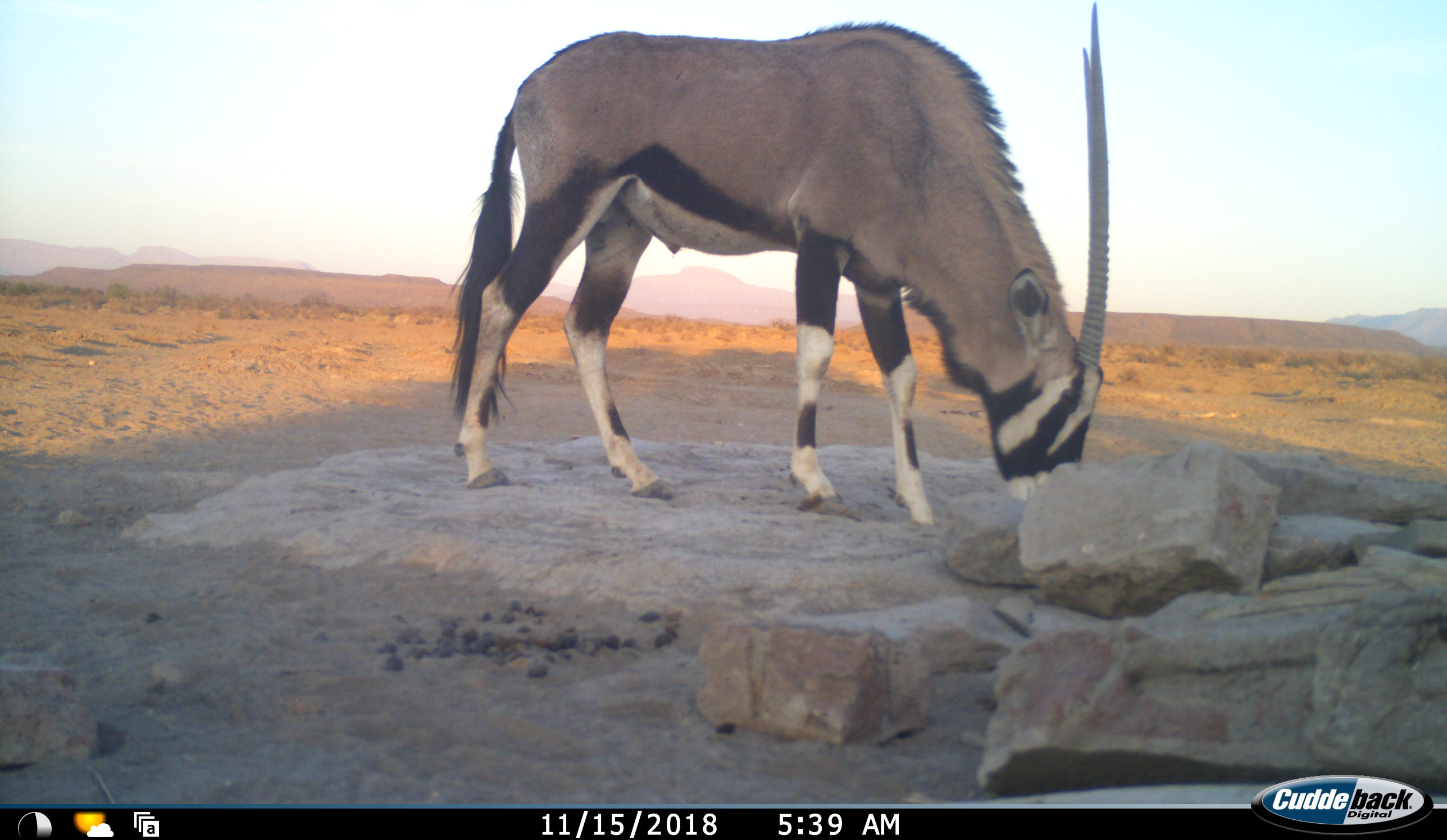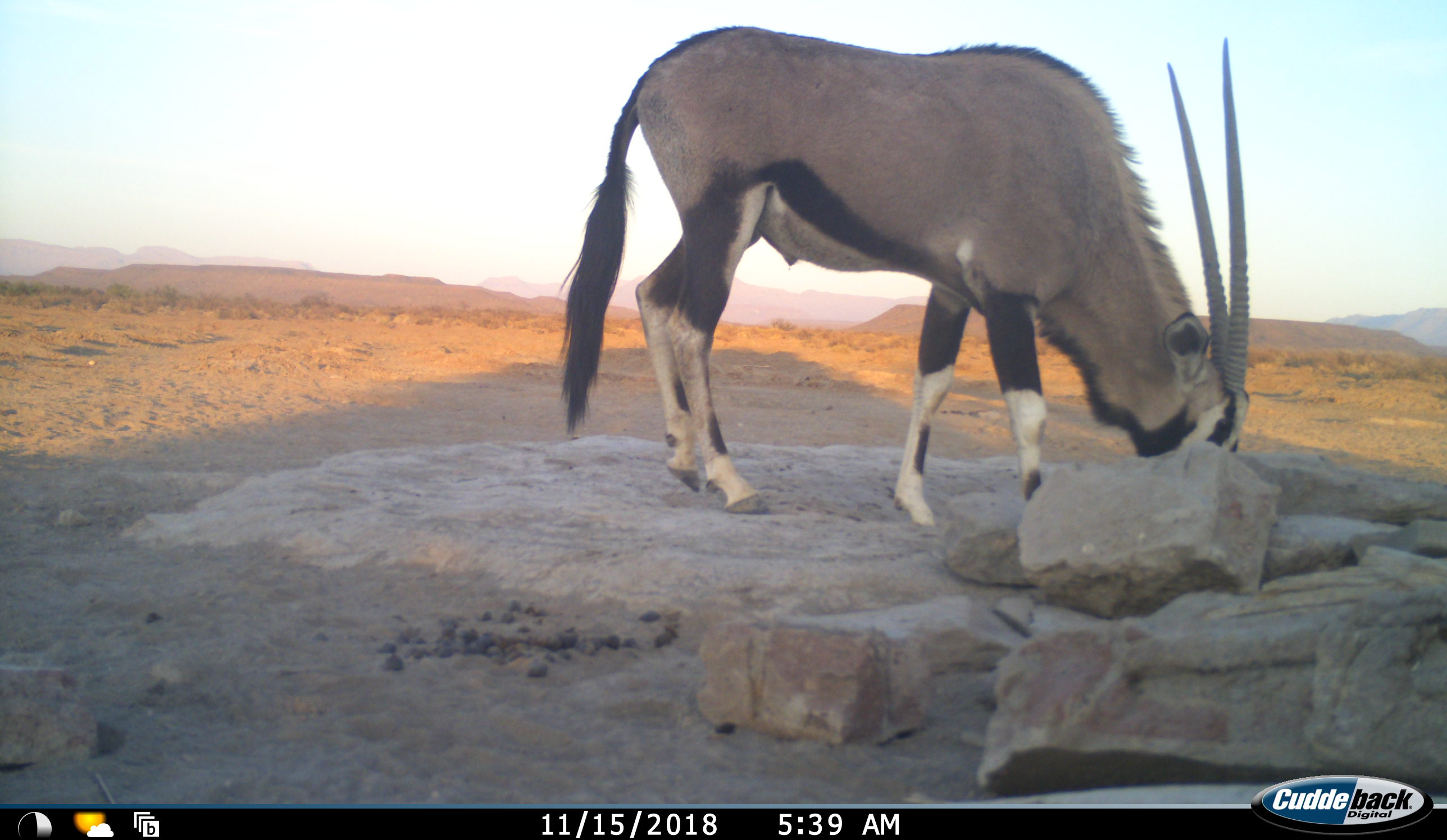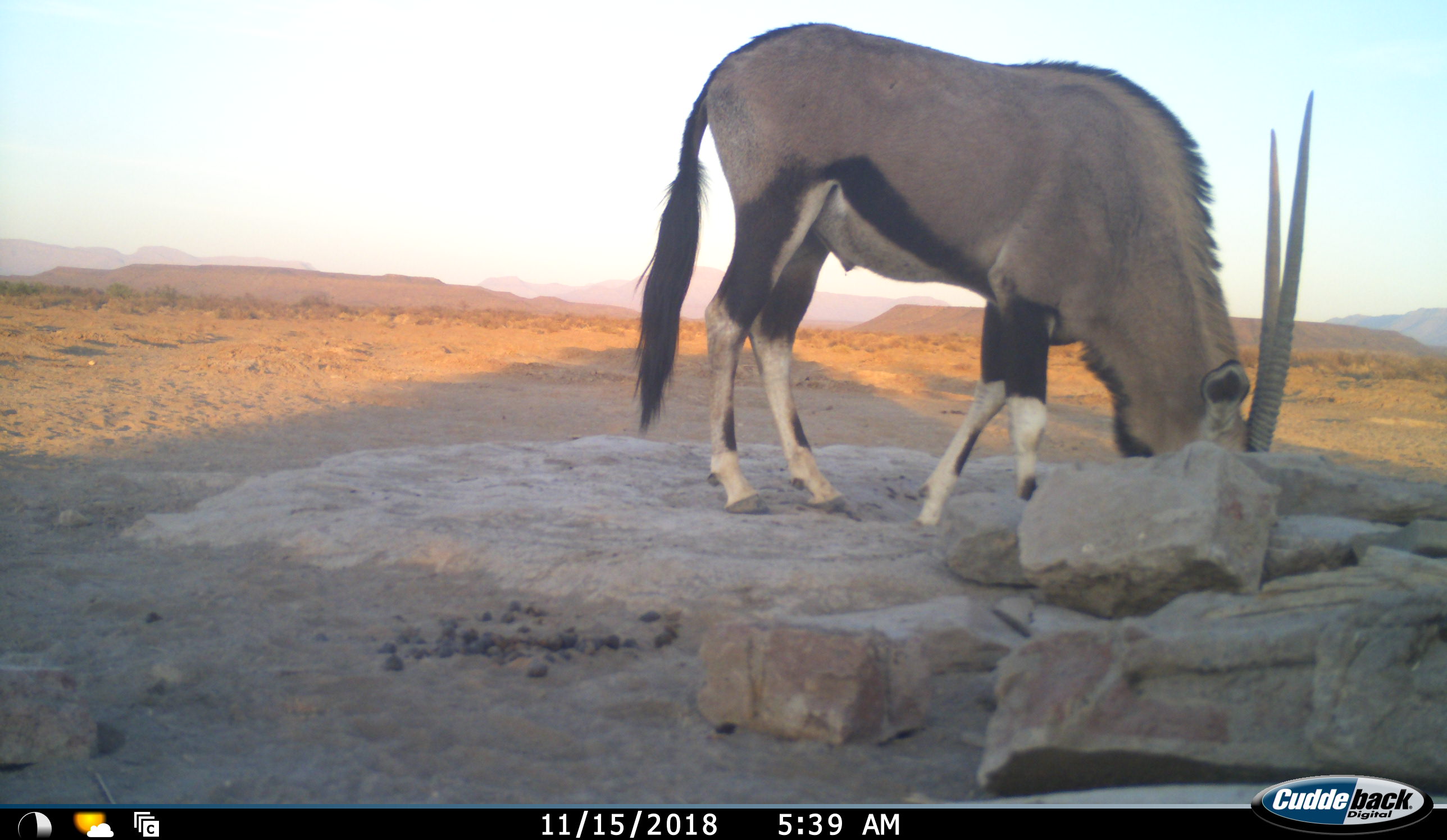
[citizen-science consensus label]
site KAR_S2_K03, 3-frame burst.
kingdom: Animalia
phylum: Chordata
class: Mammalia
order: Artiodactyla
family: Bovidae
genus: Oryx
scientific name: Oryx gazella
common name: gemsbok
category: oryx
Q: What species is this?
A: Oryx (gemsbok) (Oryx gazella).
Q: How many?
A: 1.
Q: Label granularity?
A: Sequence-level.